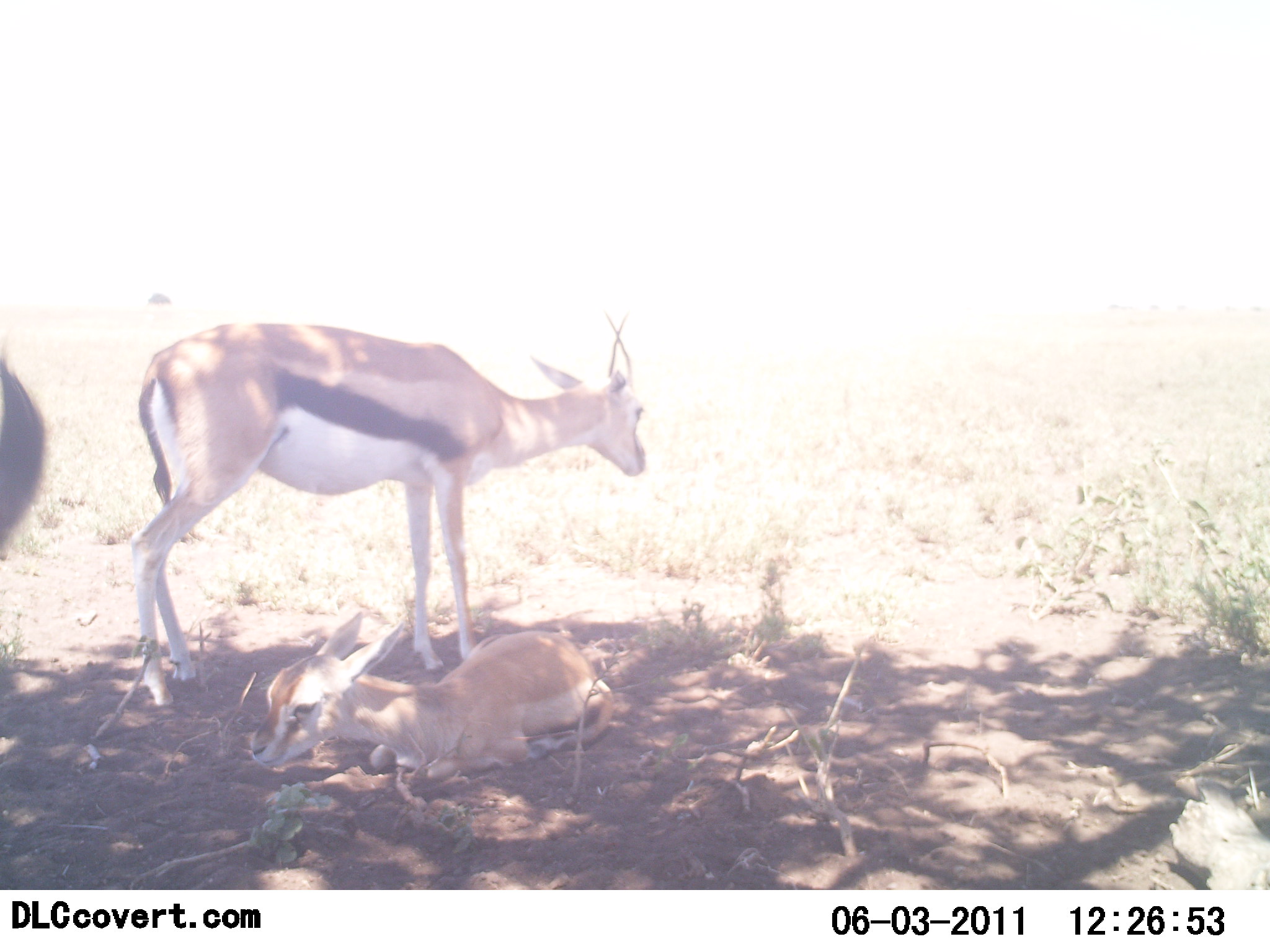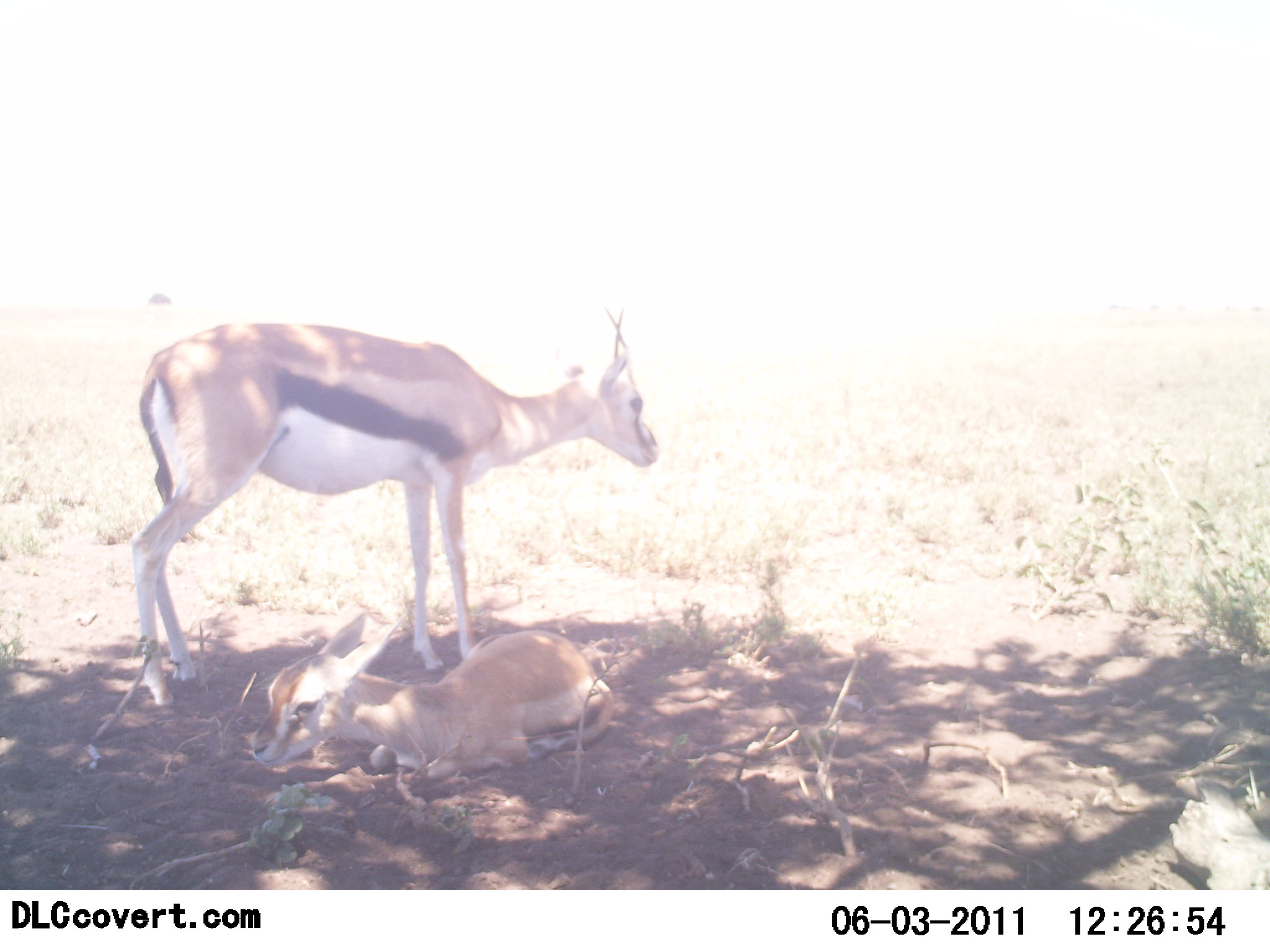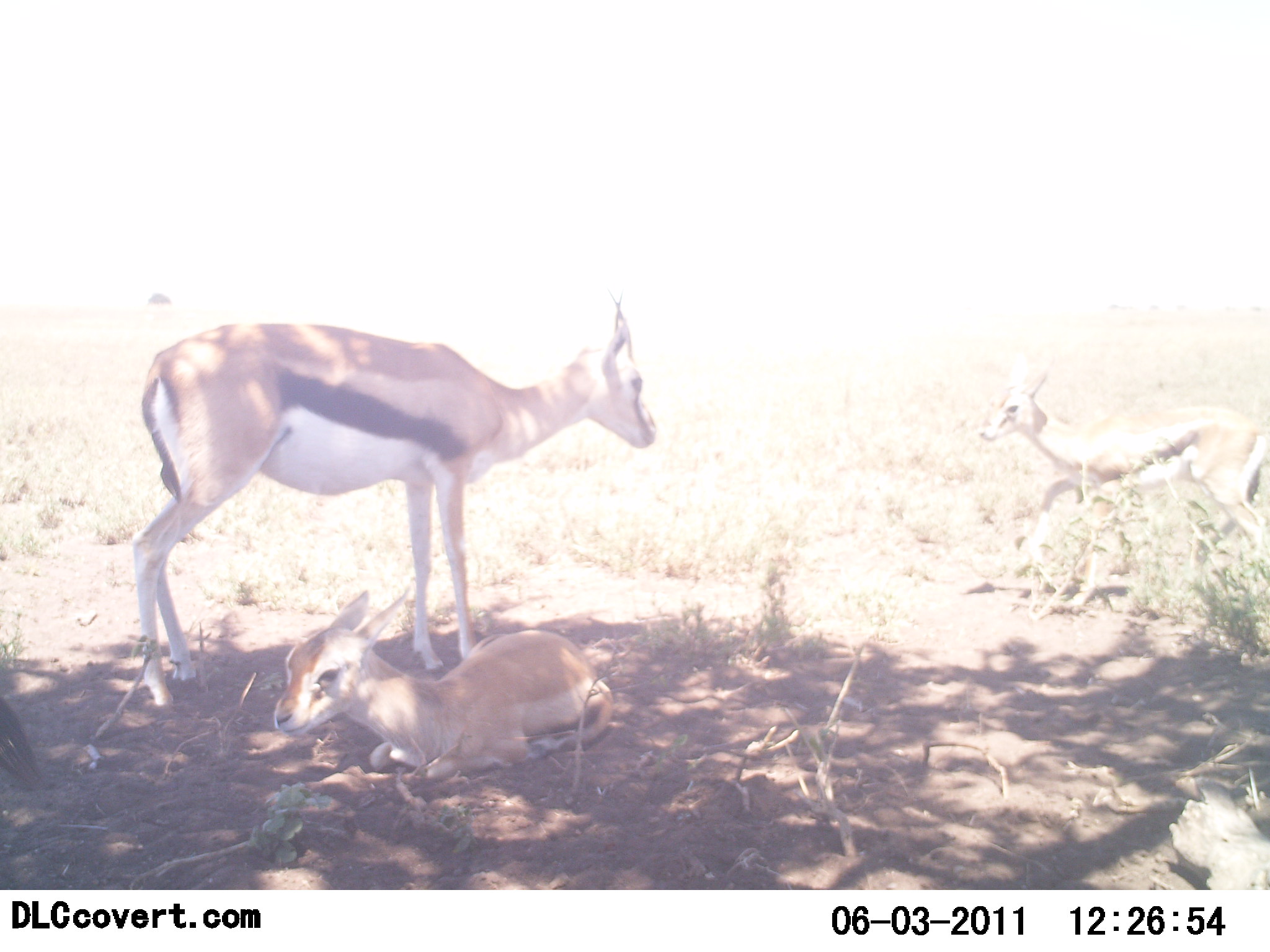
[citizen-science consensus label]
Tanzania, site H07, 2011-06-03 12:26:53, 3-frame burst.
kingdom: Animalia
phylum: Chordata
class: Mammalia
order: Artiodactyla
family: Bovidae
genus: Eudorcas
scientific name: Eudorcas thomsonii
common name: thomson's gazelle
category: gazellethomsons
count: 3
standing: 70%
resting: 100%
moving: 10%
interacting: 0%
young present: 100%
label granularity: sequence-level